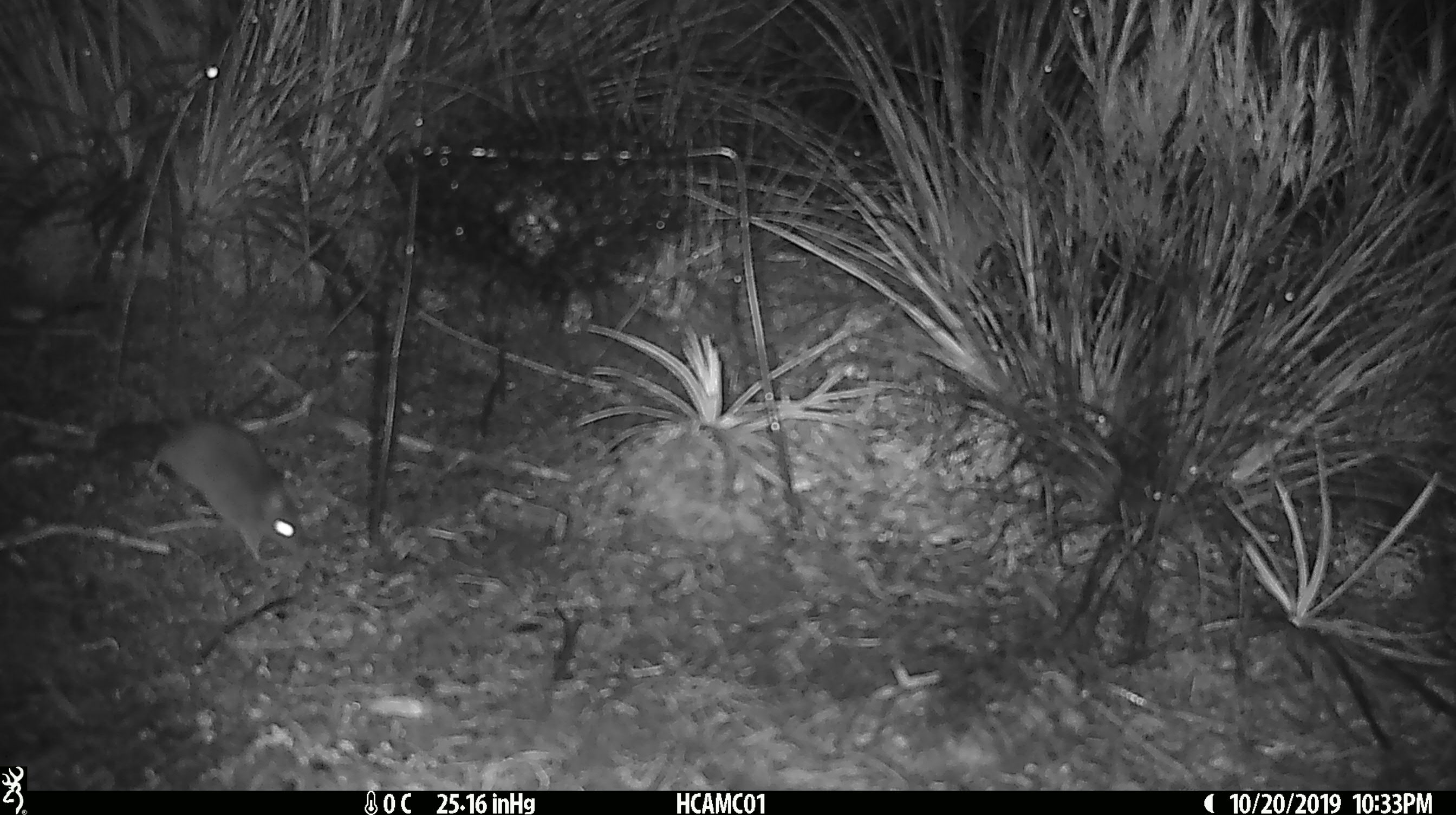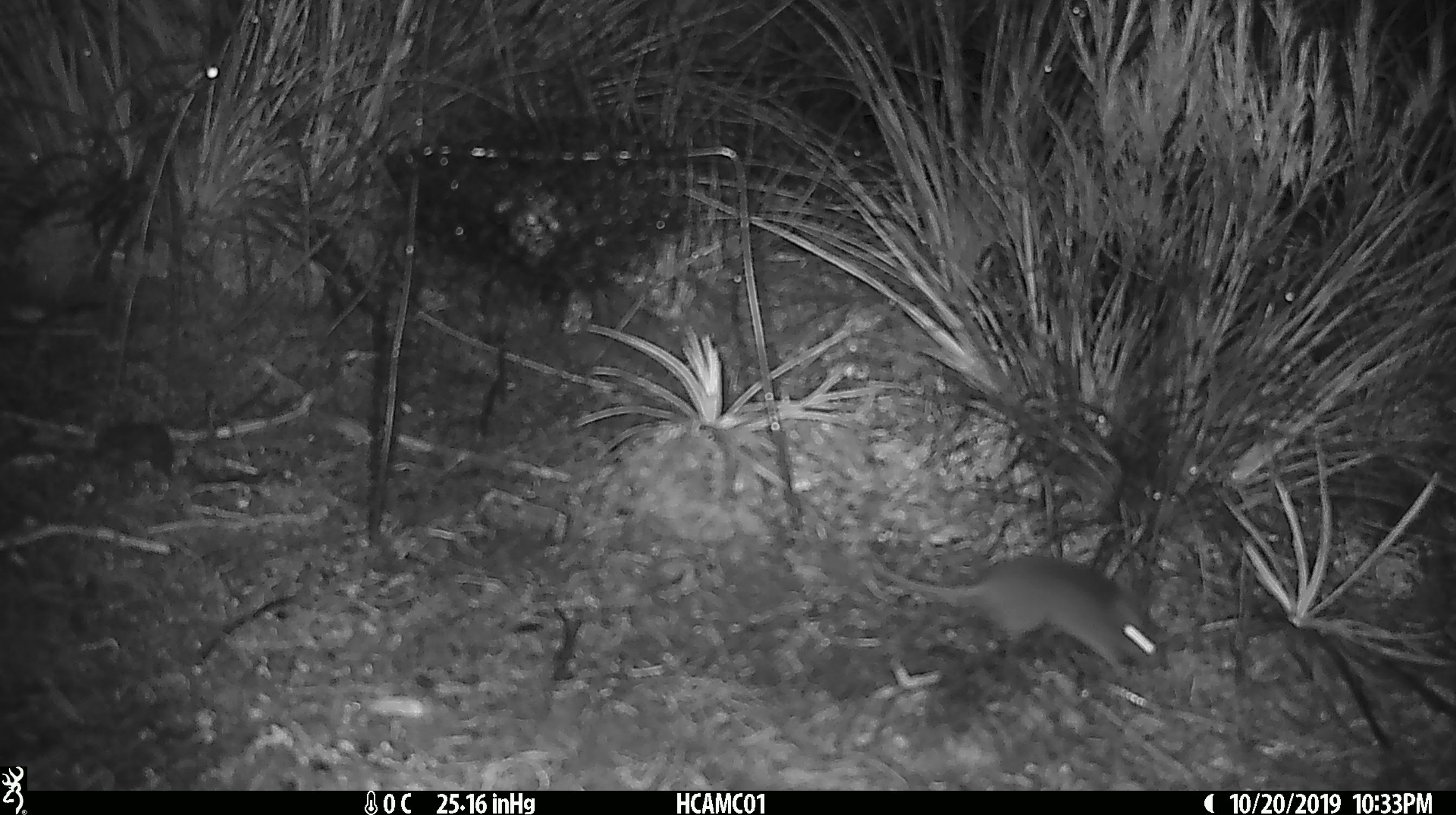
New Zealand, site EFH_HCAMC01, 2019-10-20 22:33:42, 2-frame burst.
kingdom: Animalia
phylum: Chordata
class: Mammalia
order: Rodentia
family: Muridae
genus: Mus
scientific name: Mus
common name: mouse